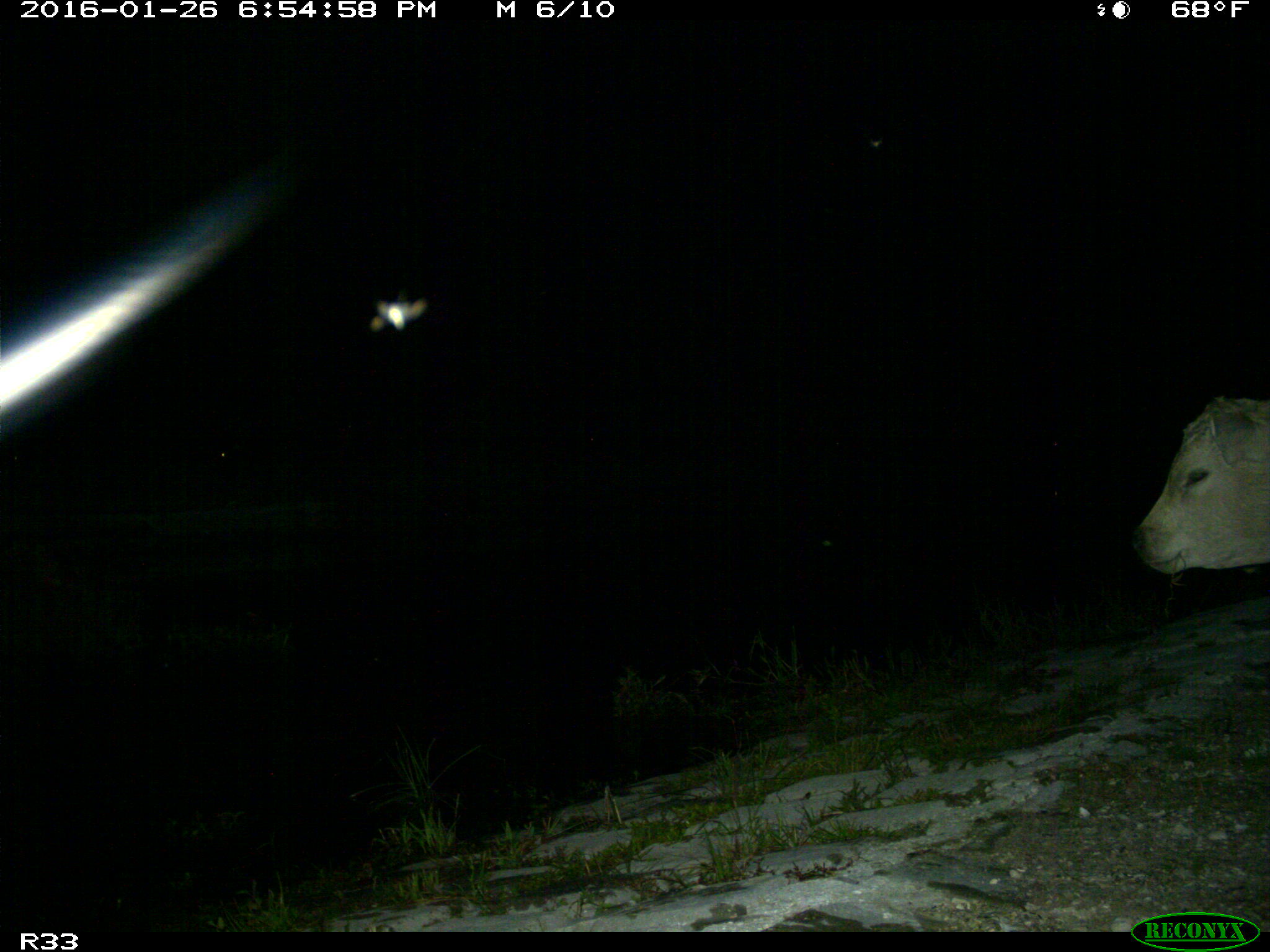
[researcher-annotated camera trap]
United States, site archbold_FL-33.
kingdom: Animalia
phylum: Chordata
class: Mammalia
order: Artiodactyla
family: Bovidae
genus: Bos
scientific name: Bos taurus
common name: domestic cow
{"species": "Bos taurus (domestic cow)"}